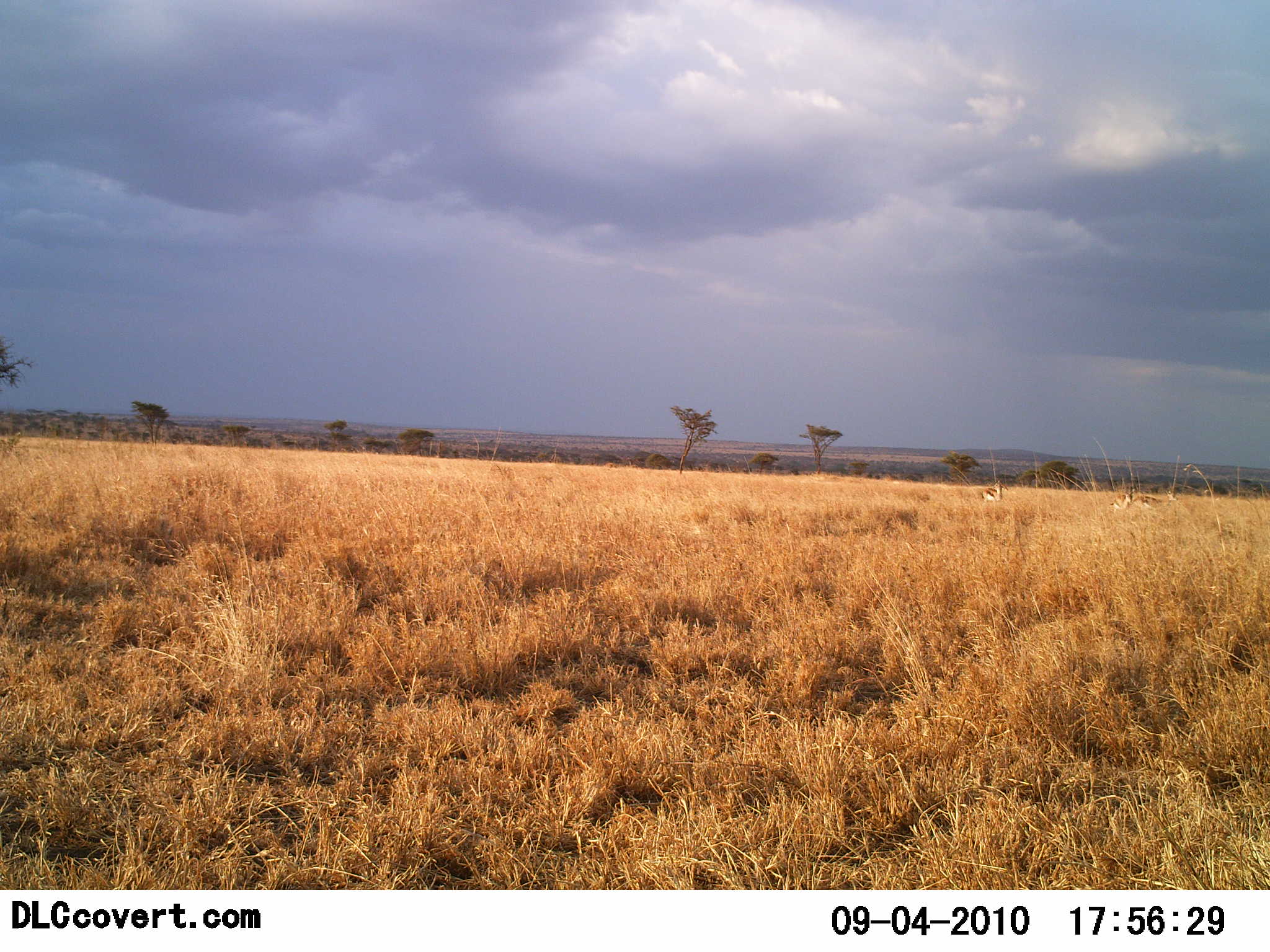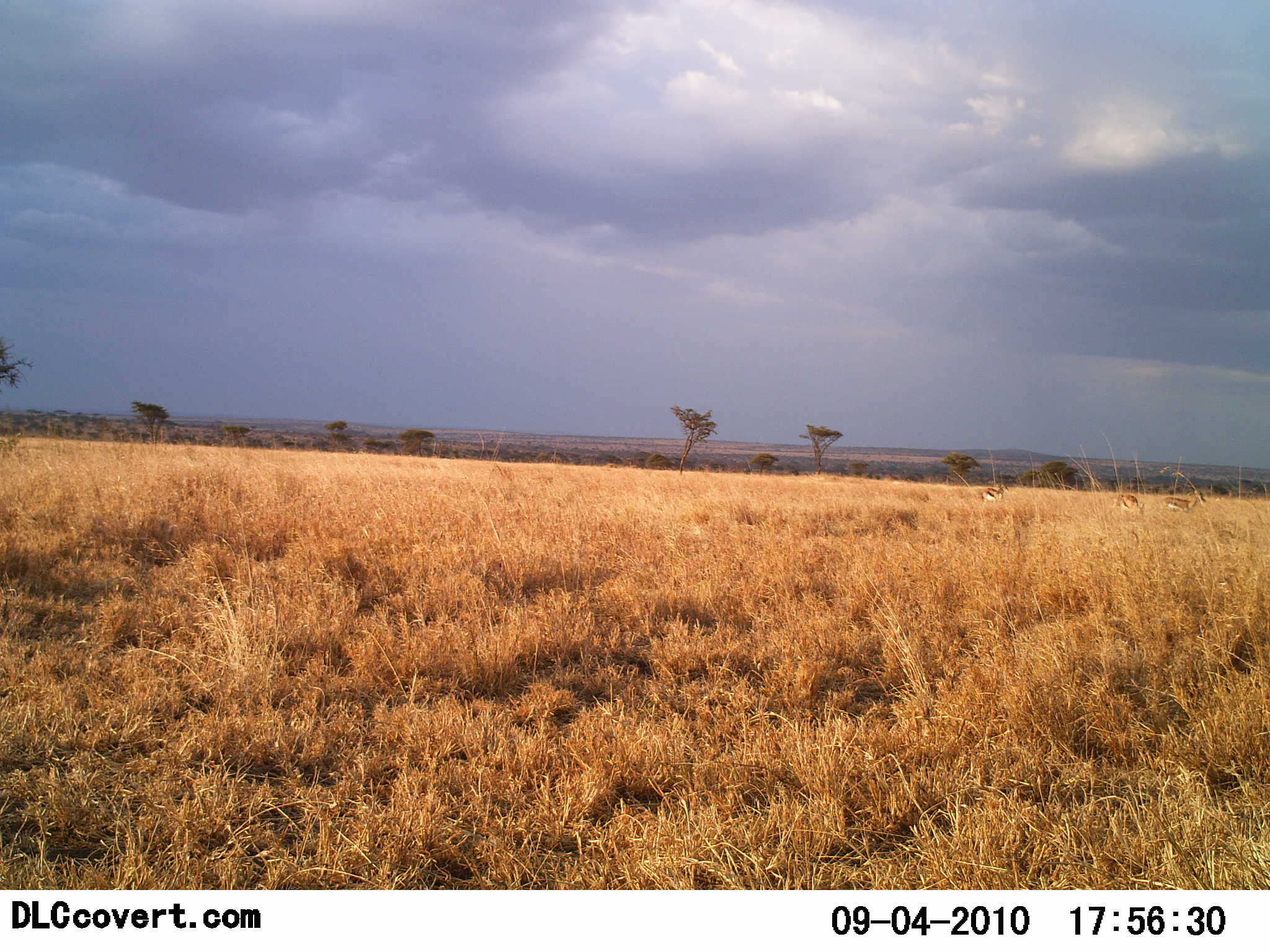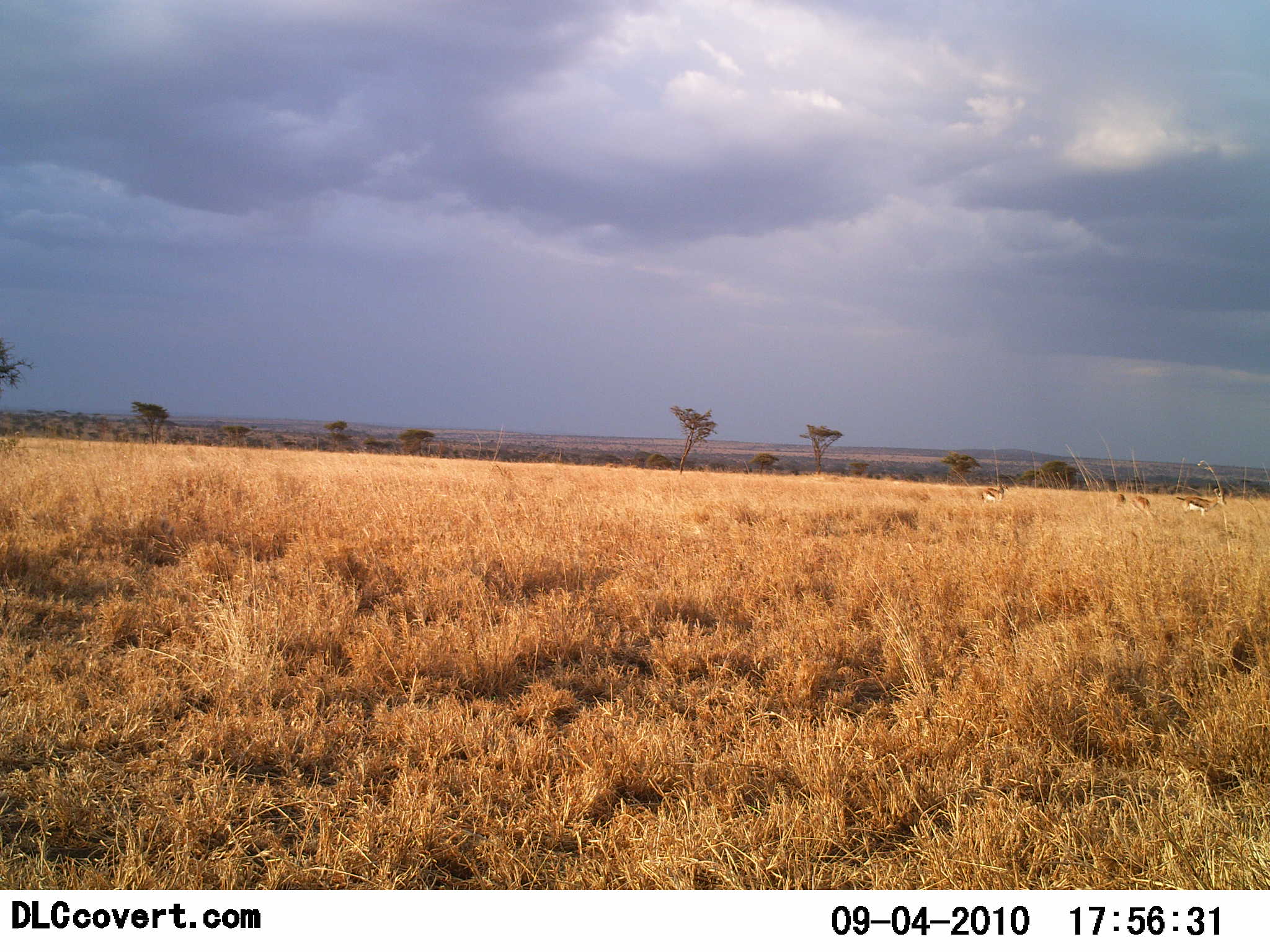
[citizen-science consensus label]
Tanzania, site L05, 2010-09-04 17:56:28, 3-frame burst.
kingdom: Animalia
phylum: Chordata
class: Mammalia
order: Artiodactyla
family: Bovidae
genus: Eudorcas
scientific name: Eudorcas thomsonii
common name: thomson's gazelle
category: gazellethomsons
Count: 3.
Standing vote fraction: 46%.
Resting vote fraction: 0%.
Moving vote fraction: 92%.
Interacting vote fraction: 8%.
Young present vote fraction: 0%.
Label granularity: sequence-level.